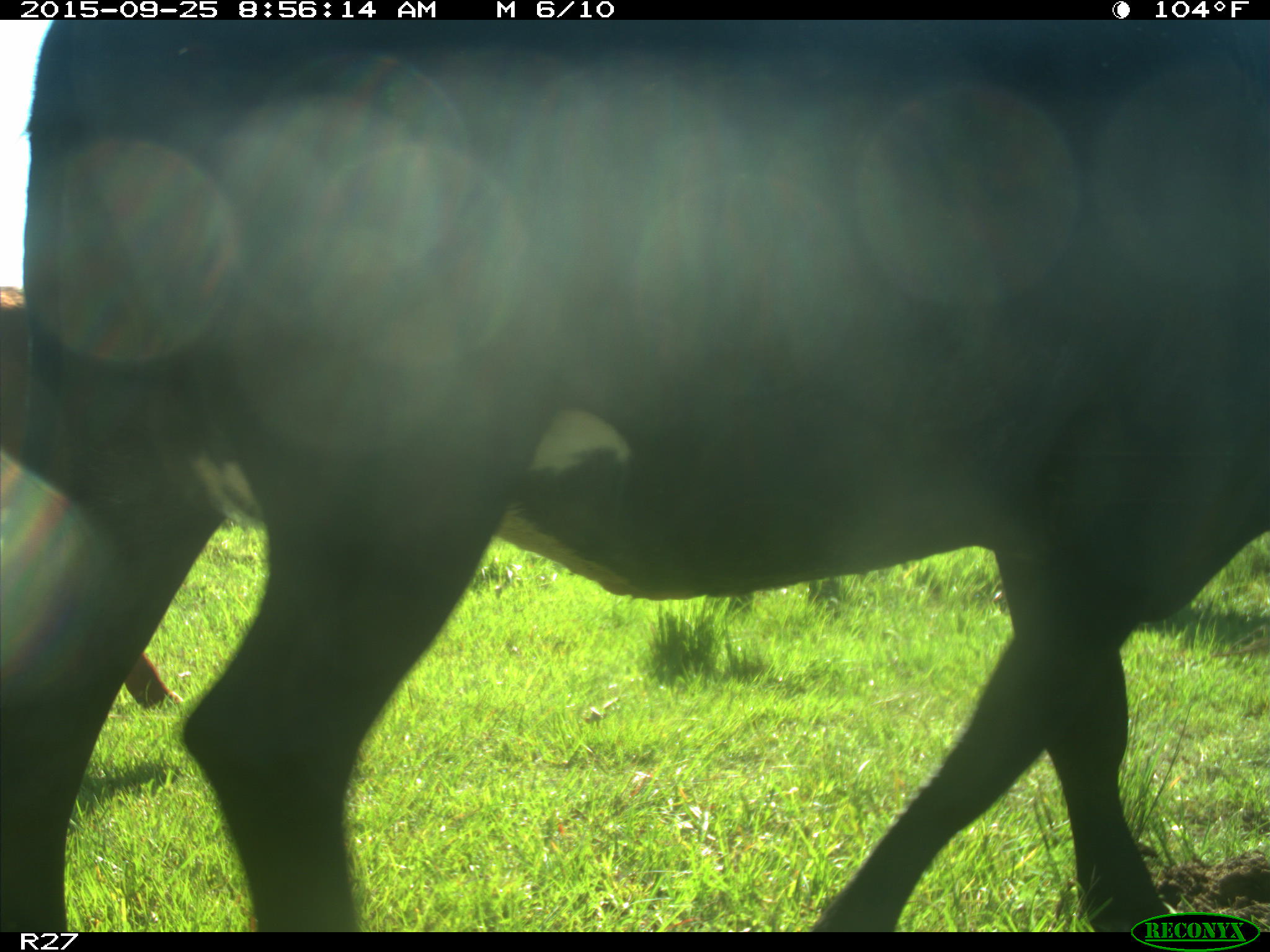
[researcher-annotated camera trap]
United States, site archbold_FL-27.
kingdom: Animalia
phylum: Chordata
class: Mammalia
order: Artiodactyla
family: Bovidae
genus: Bos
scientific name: Bos taurus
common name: domestic cow